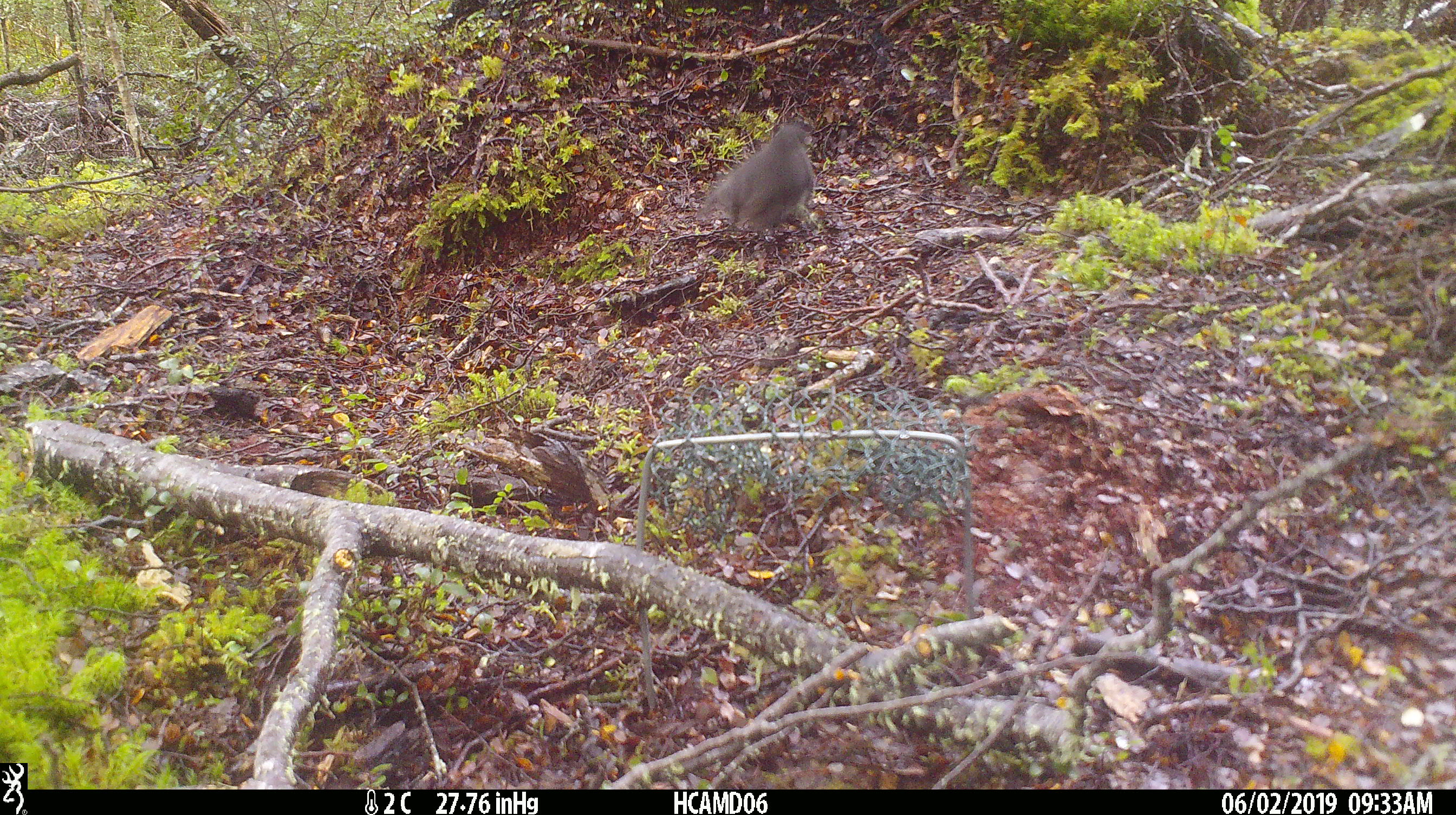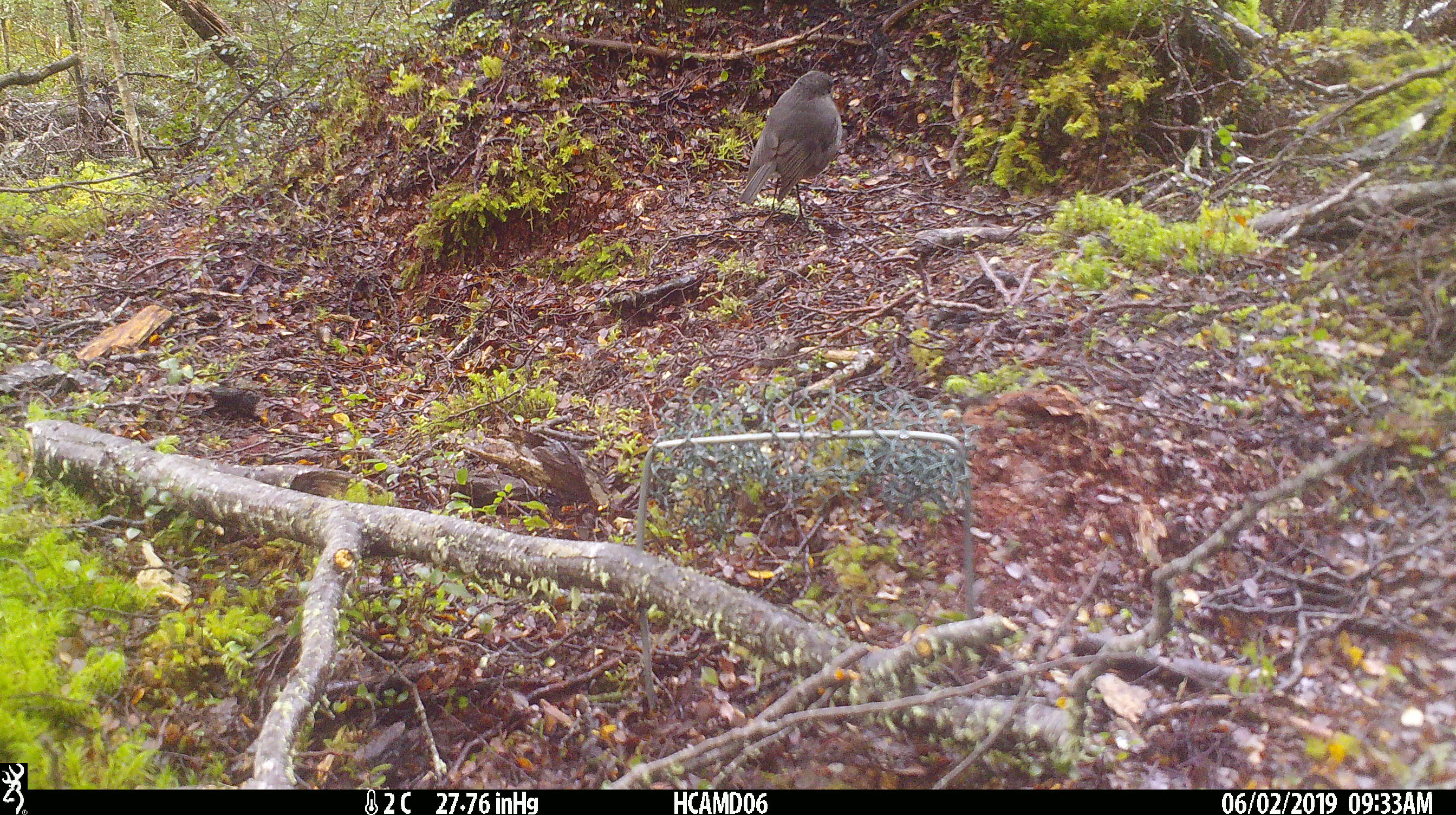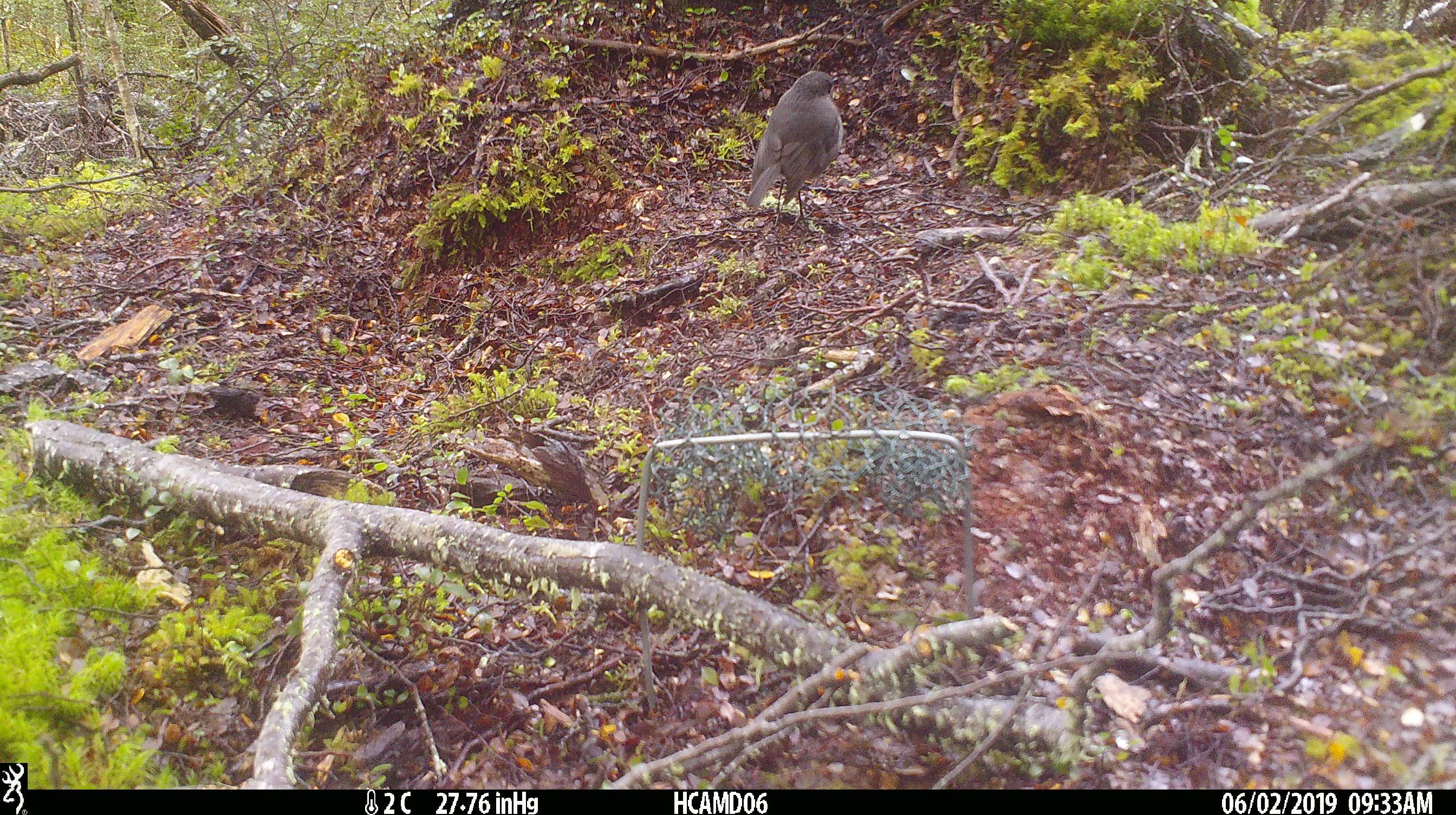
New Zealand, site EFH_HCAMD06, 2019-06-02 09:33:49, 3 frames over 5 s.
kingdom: Animalia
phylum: Chordata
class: Aves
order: Passeriformes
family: Petroicidae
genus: Petroica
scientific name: Petroica australis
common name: new zealand robin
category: robin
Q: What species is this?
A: Robin (new zealand robin) (Petroica australis).